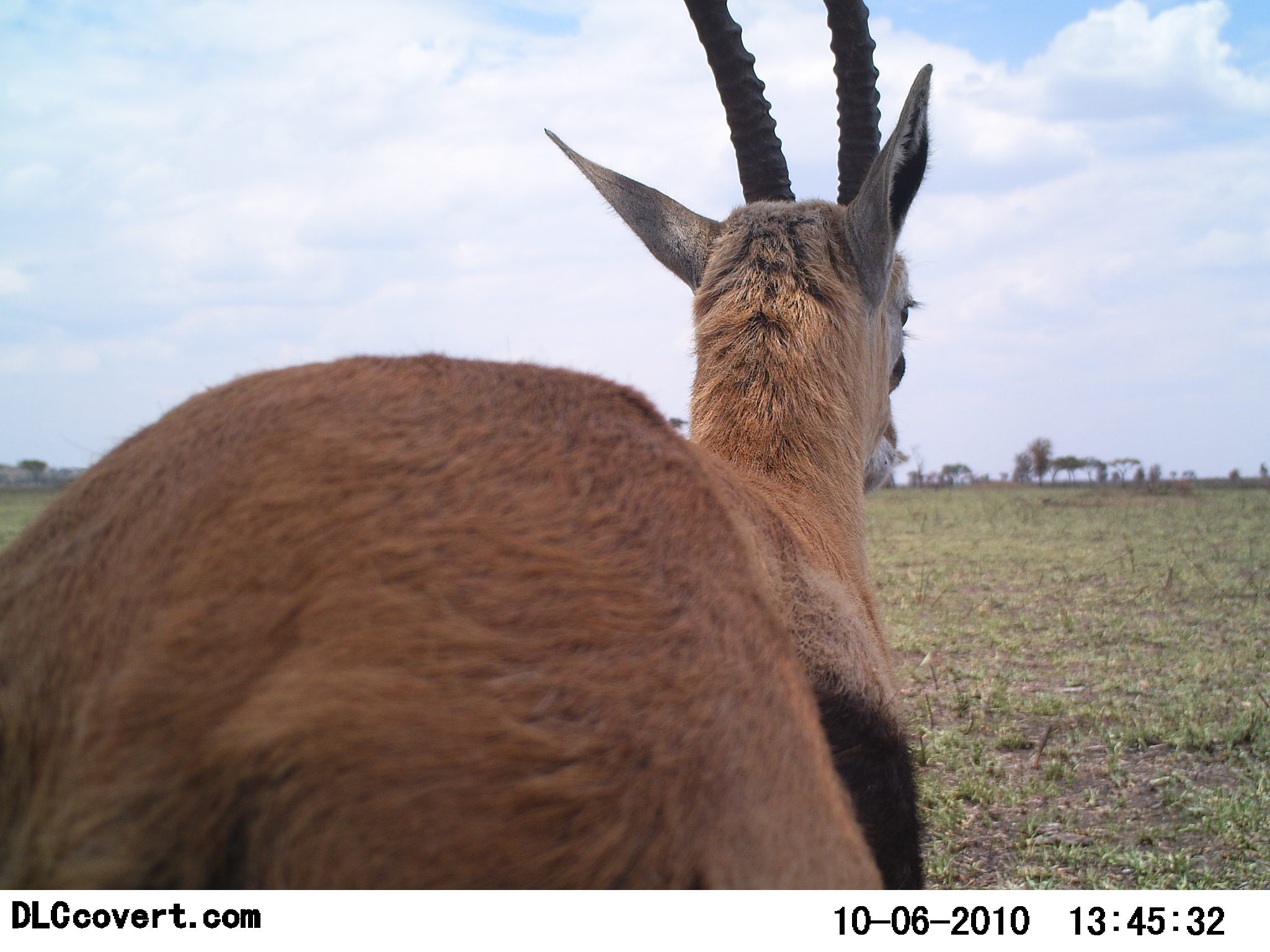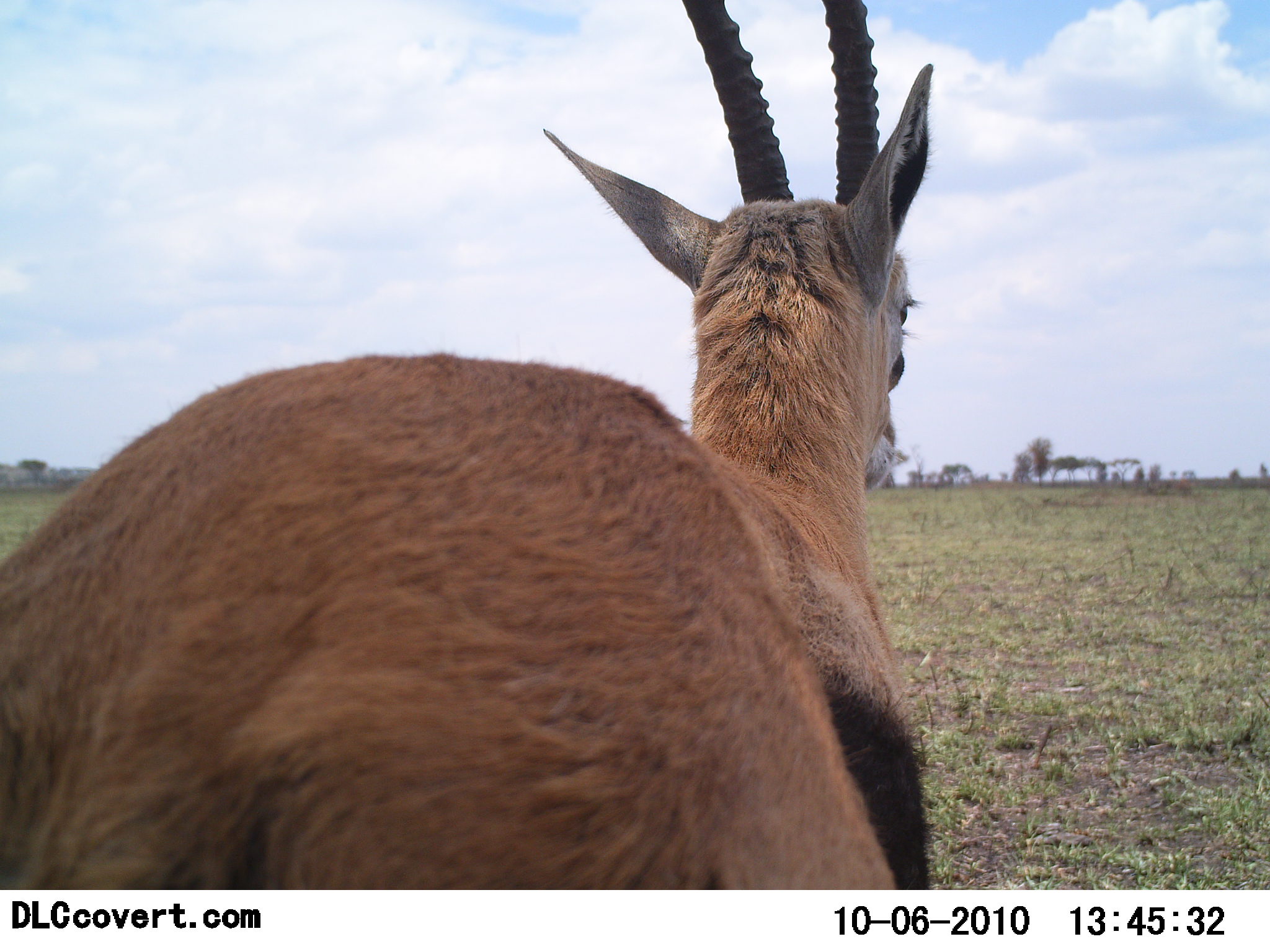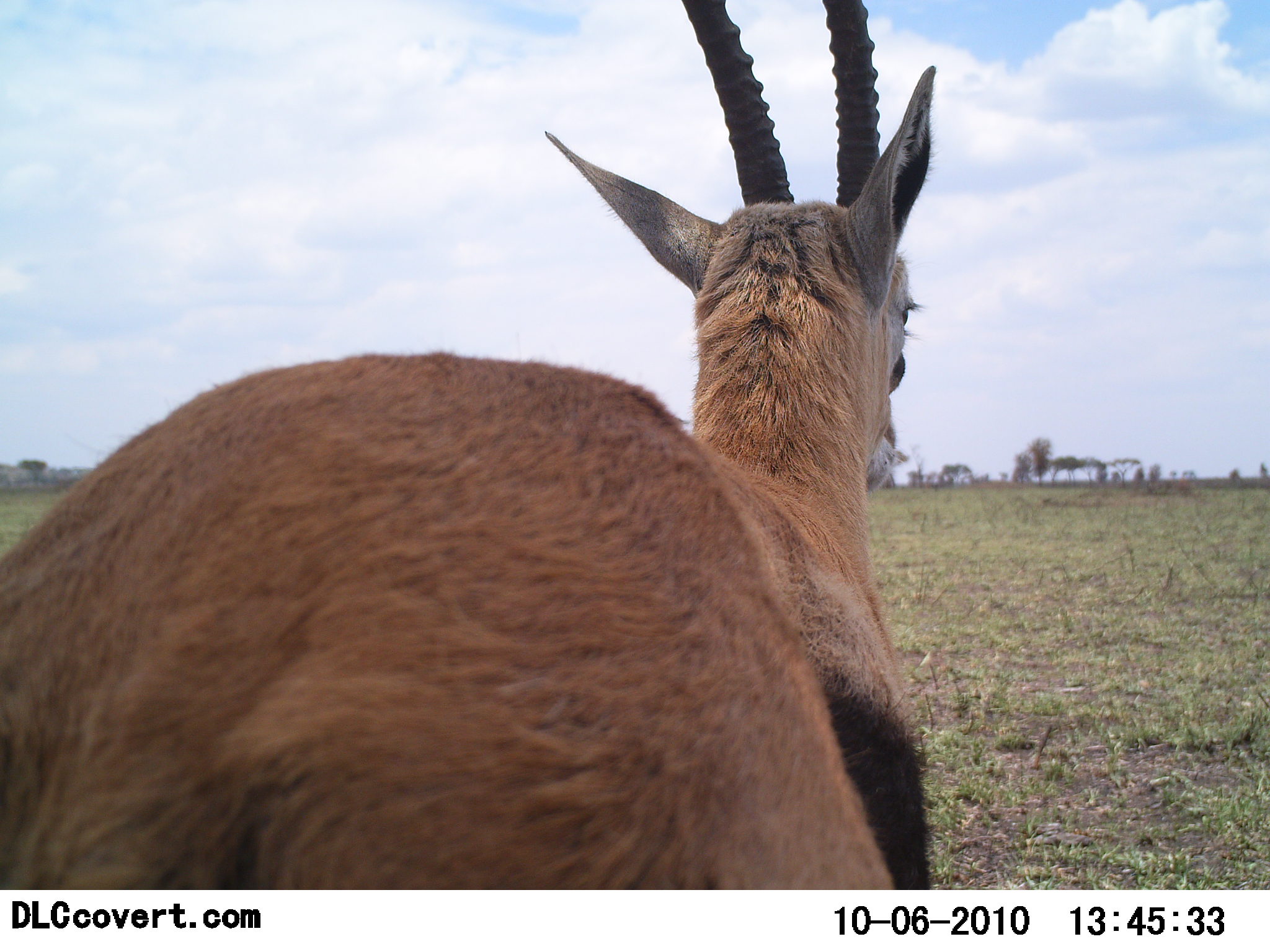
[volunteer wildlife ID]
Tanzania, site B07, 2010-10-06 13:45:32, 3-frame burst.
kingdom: Animalia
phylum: Chordata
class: Mammalia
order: Artiodactyla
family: Bovidae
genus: Eudorcas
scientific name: Eudorcas thomsonii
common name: thomson's gazelle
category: gazellethomsons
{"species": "gazellethomsons (thomson's gazelle) (Eudorcas thomsonii)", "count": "1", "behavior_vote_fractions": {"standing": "100%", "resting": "0%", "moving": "0%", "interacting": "0%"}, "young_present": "0%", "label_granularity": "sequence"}